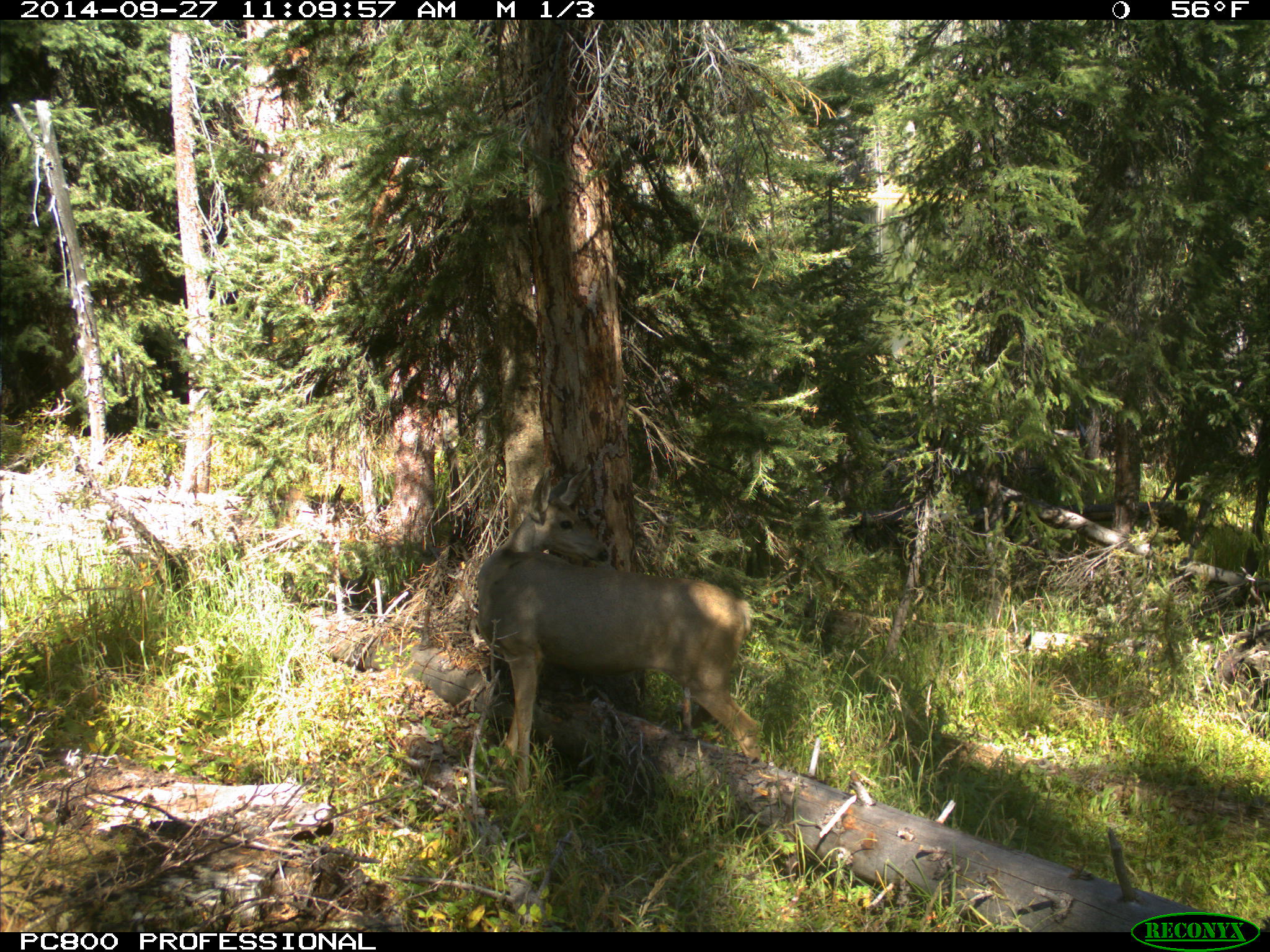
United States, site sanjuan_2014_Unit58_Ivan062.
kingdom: Animalia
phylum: Chordata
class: Mammalia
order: Artiodactyla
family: Cervidae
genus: Odocoileus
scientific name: Odocoileus hemionus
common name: mule deer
Odocoileus hemionus (mule deer).